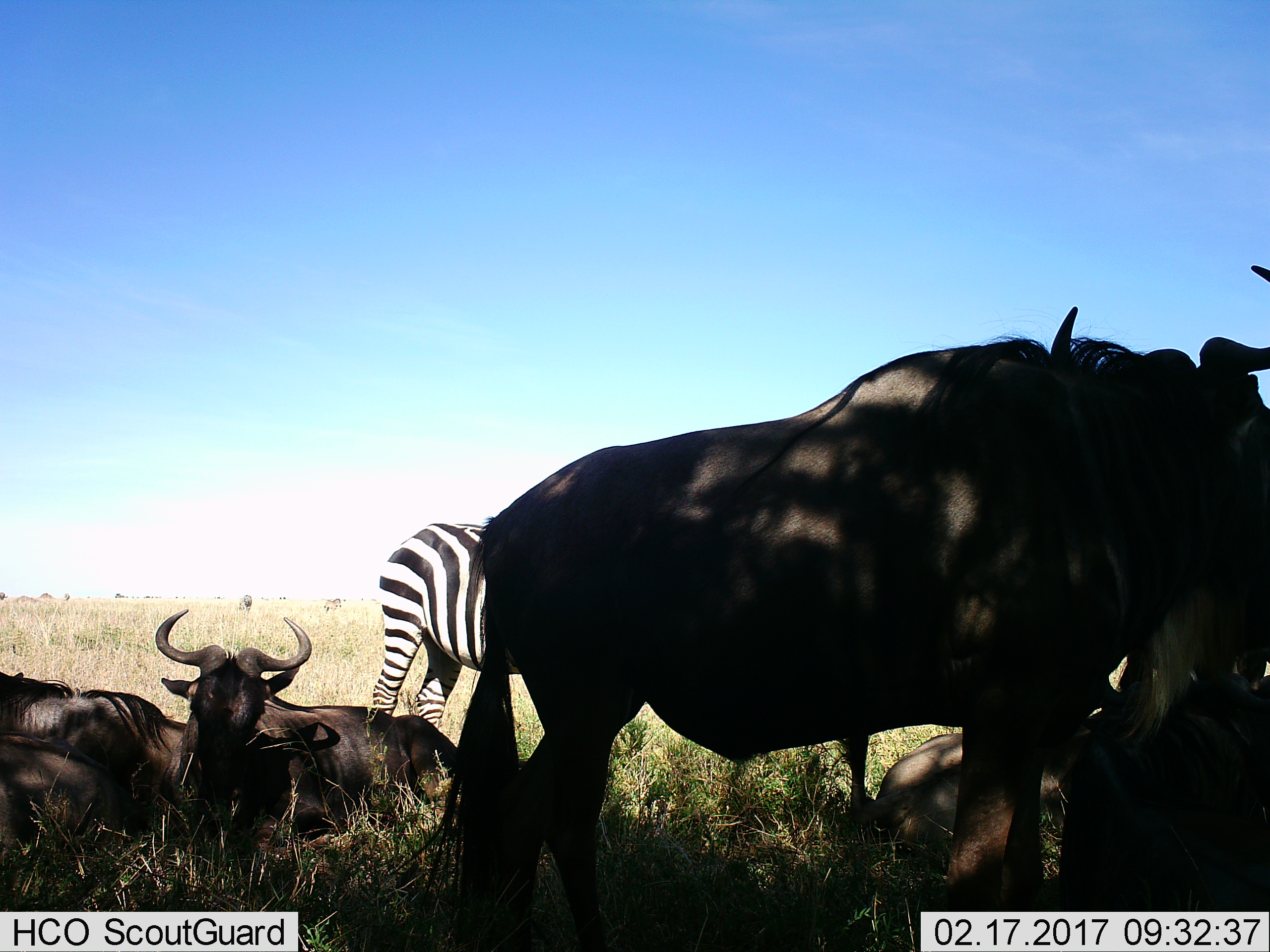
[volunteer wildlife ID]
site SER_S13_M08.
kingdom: Animalia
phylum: Chordata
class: Mammalia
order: Artiodactyla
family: Bovidae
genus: Connochaetes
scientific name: Connochaetes taurinus taurinus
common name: blue wildebeest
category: wildebeestblue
Wildebeestblue (blue wildebeest) (Connochaetes taurinus taurinus), count 6. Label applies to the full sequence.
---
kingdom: Animalia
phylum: Chordata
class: Mammalia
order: Perissodactyla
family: Equidae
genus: Equus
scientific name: Equus quagga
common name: plains zebra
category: zebraplains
Zebraplains (plains zebra) (Equus quagga), count 2. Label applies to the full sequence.